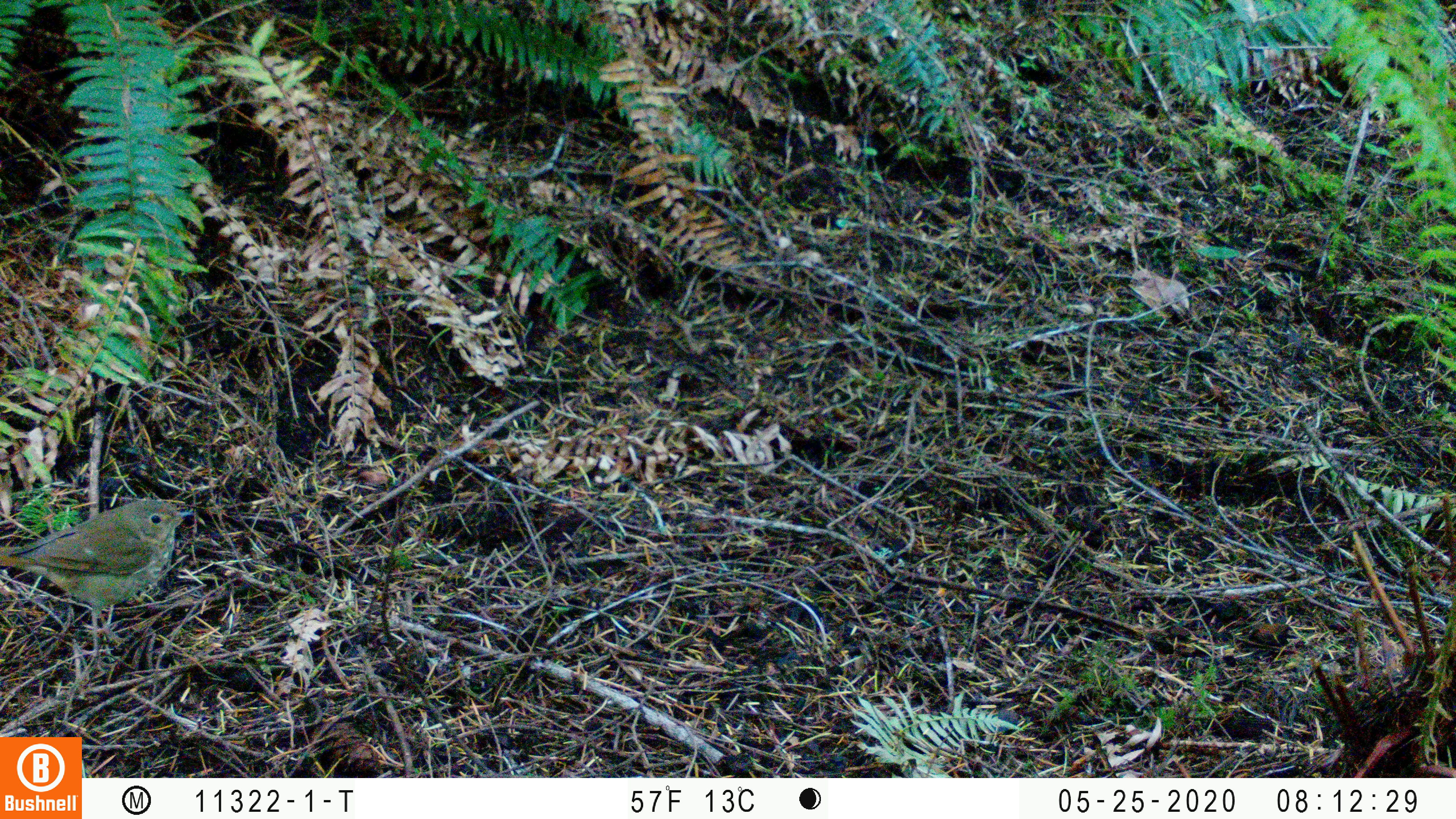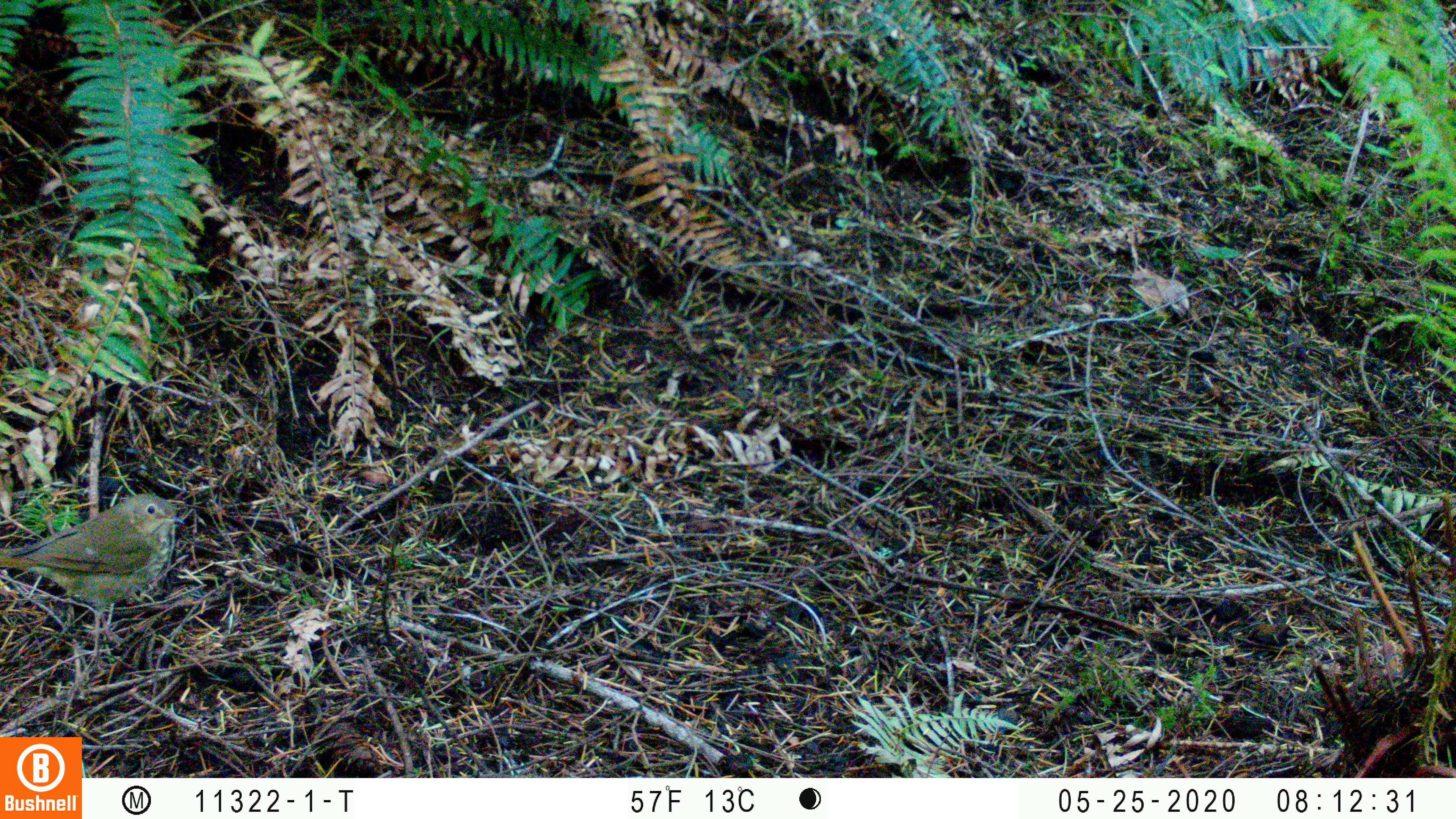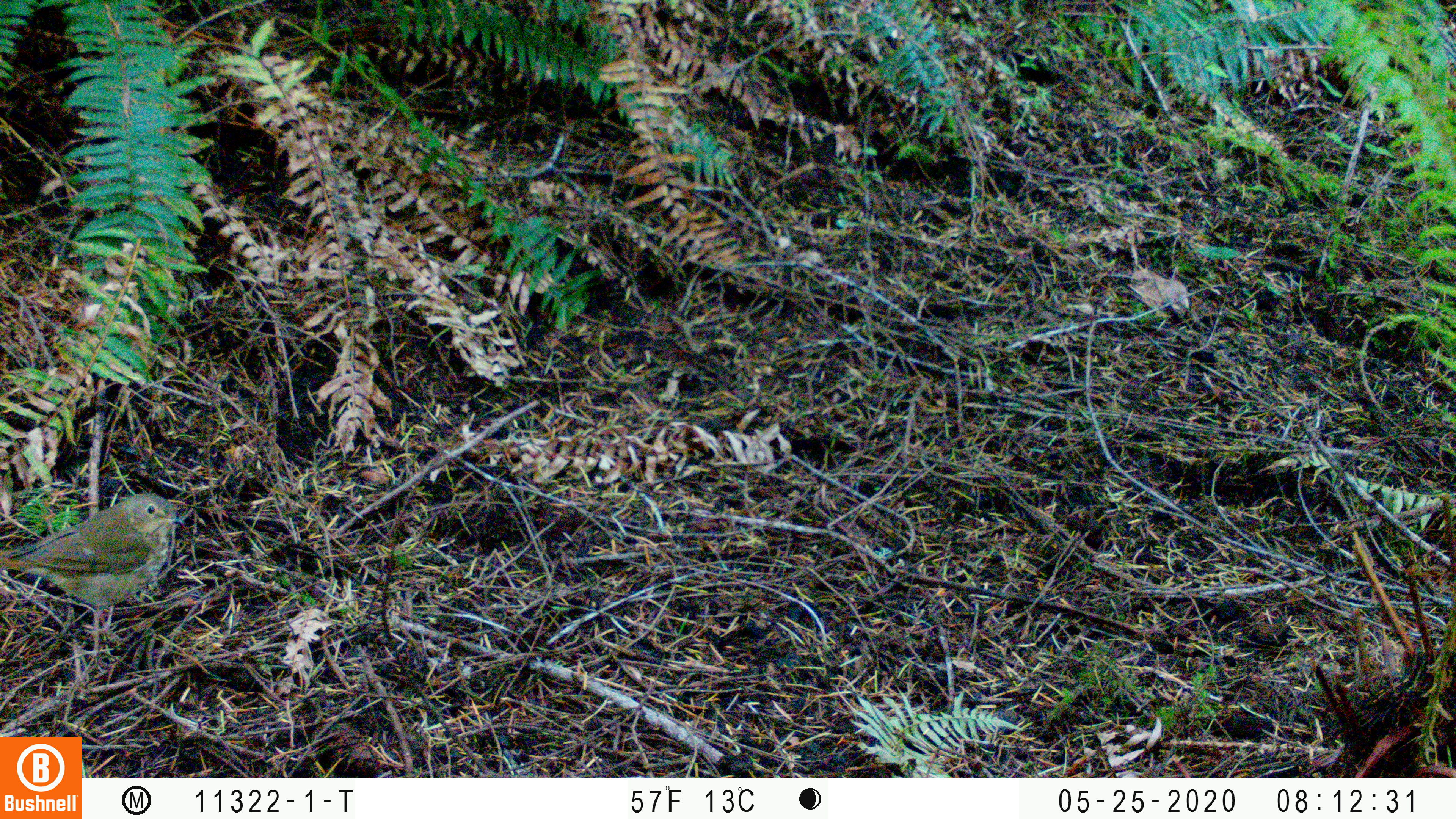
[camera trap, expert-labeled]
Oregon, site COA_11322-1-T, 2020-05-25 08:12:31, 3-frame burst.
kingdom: Animalia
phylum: Chordata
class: Aves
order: Passeriformes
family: Turdidae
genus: Catharus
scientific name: Catharus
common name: brown thrushes and nightingale-thrushes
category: catharus species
Catharus species (brown thrushes and nightingale-thrushes) (Catharus).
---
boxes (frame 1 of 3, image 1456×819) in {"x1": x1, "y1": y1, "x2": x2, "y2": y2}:
catharus species: {"x1": 0, "y1": 499, "x2": 194, "y2": 615}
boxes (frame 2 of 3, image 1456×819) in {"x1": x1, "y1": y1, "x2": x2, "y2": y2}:
catharus species: {"x1": 1, "y1": 495, "x2": 184, "y2": 626}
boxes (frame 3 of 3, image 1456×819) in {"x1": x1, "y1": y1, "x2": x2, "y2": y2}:
catharus species: {"x1": 0, "y1": 493, "x2": 183, "y2": 624}